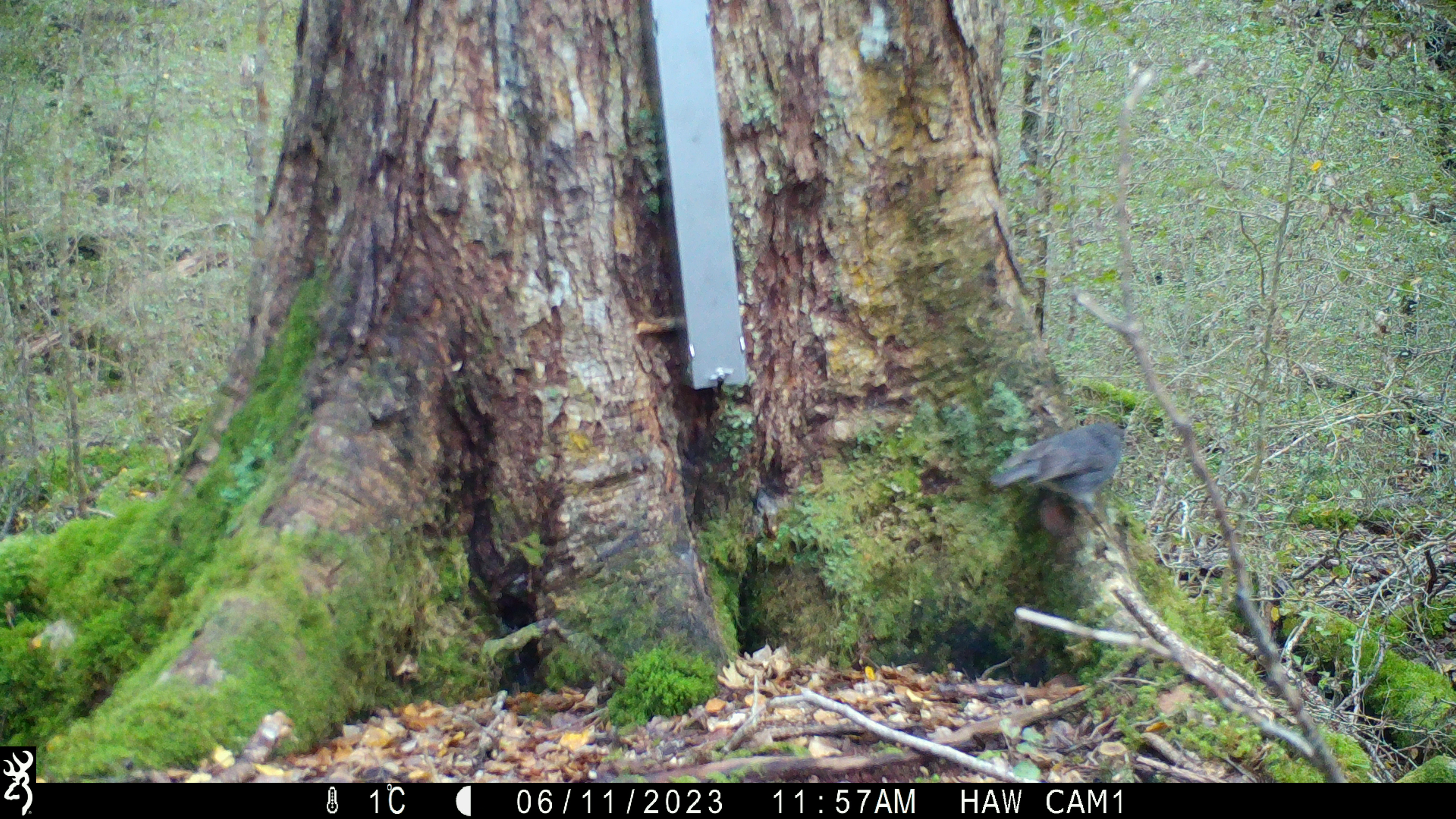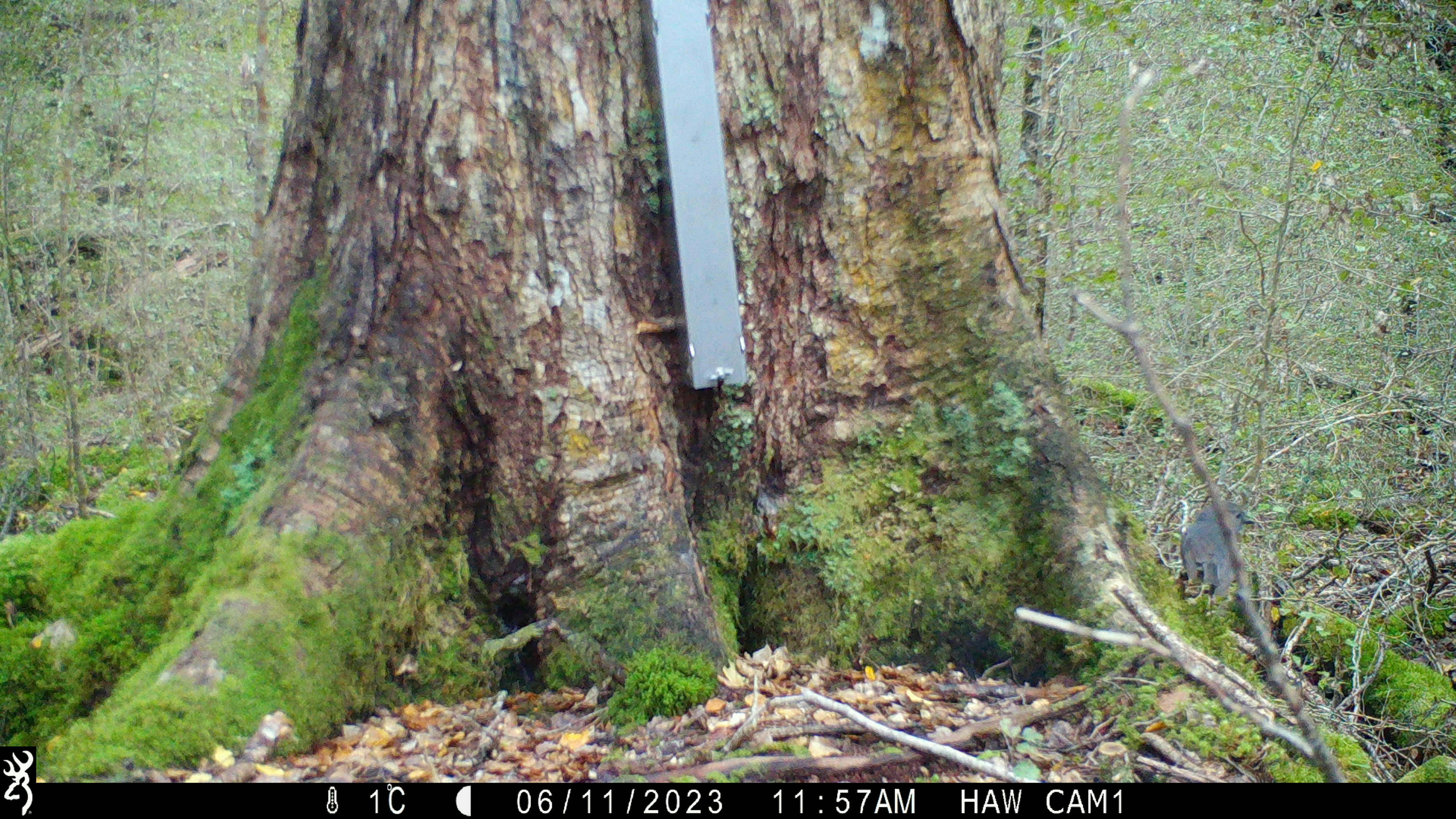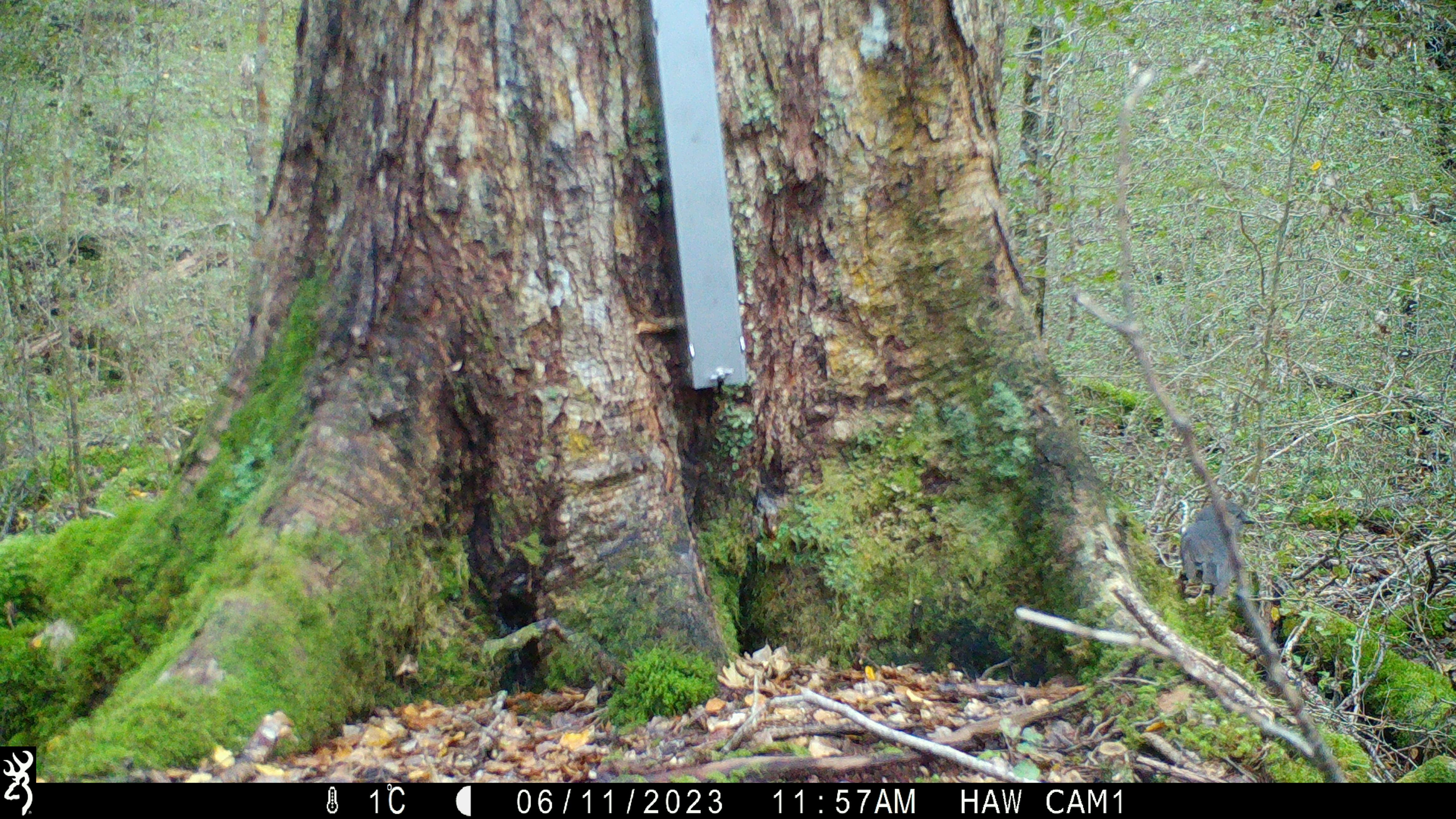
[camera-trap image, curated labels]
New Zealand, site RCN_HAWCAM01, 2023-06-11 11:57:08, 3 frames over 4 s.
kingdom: Animalia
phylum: Chordata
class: Aves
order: Passeriformes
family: Petroicidae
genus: Petroica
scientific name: Petroica australis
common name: new zealand robin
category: robin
Robin (new zealand robin) (Petroica australis).